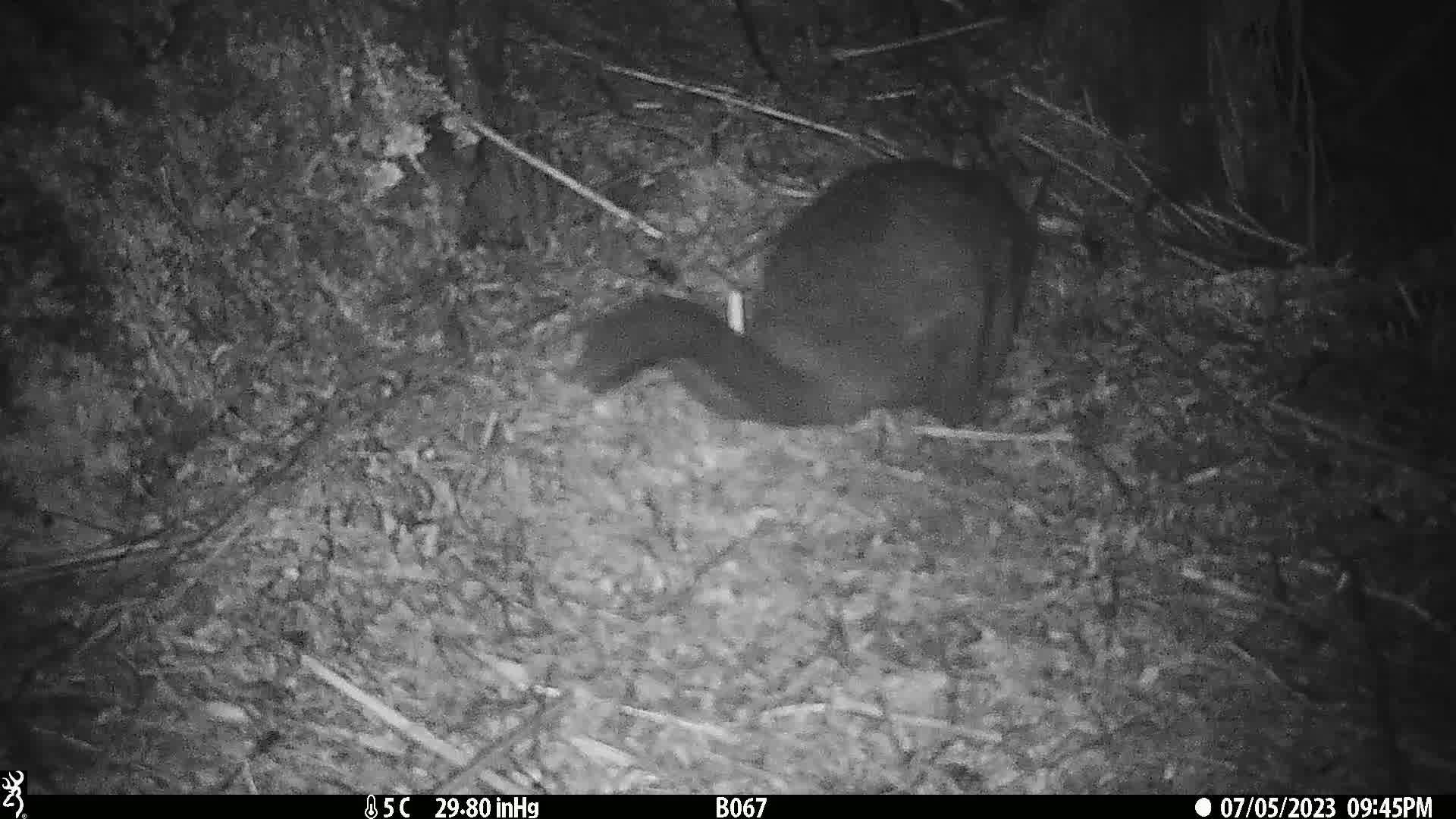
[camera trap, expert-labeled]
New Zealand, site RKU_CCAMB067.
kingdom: Animalia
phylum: Chordata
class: Mammalia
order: Diprotodontia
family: Phalangeridae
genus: Trichosurus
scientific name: Trichosurus vulpecula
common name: common brushtail possum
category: possum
Possum (common brushtail possum) (Trichosurus vulpecula).